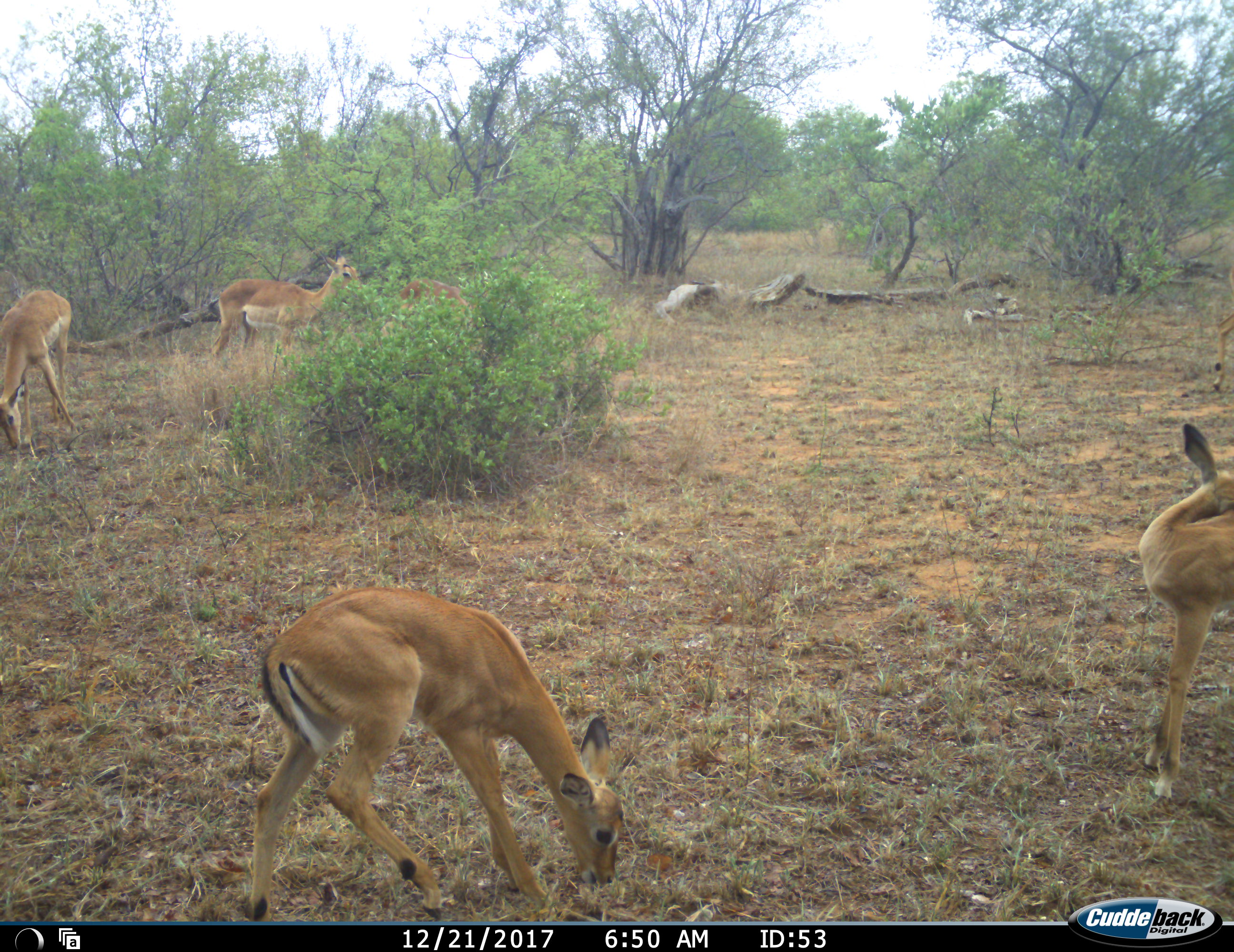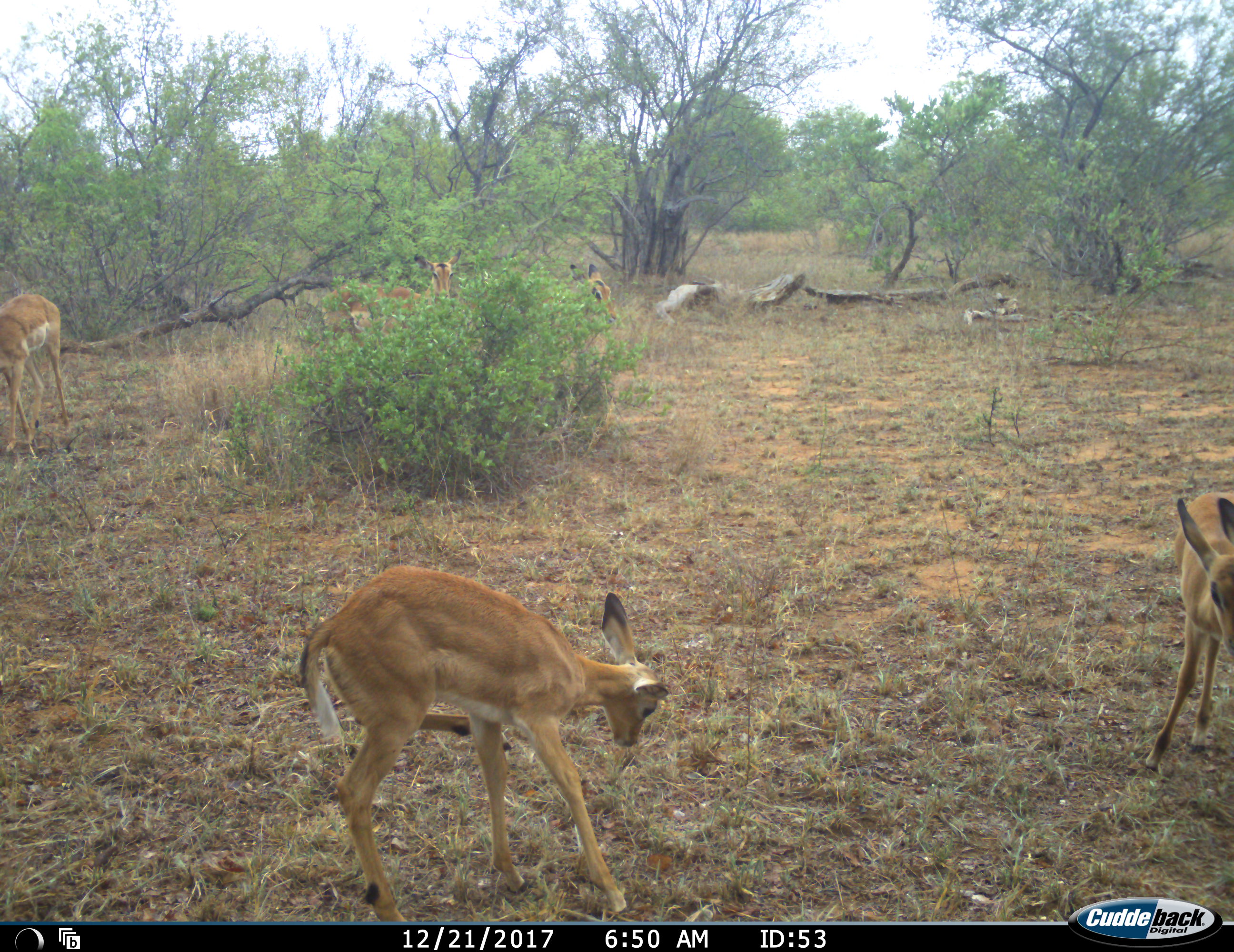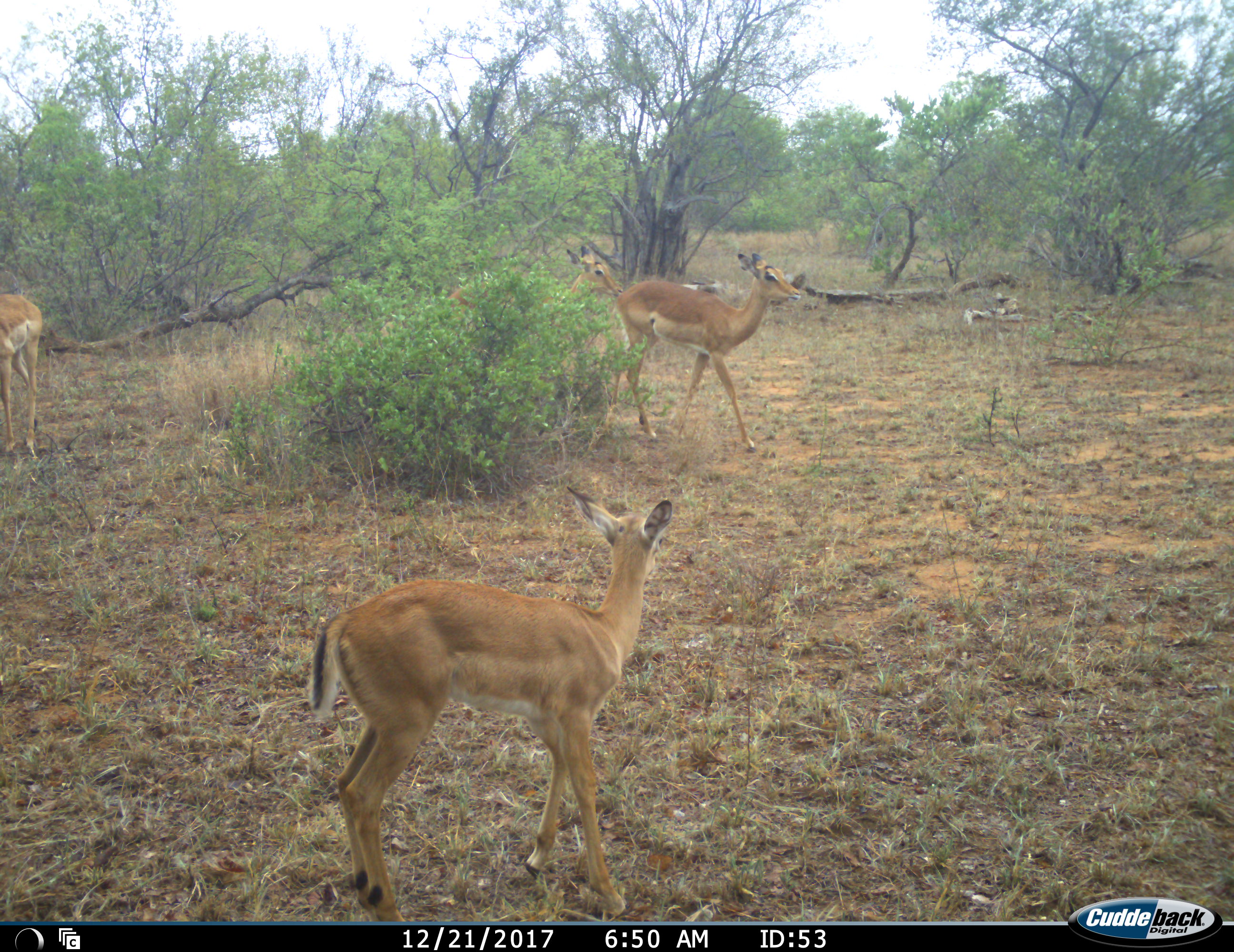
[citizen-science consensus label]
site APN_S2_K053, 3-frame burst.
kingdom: Animalia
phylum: Chordata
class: Mammalia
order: Artiodactyla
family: Bovidae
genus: Aepyceros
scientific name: Aepyceros melampus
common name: impala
Impala (Aepyceros melampus), count 5. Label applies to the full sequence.